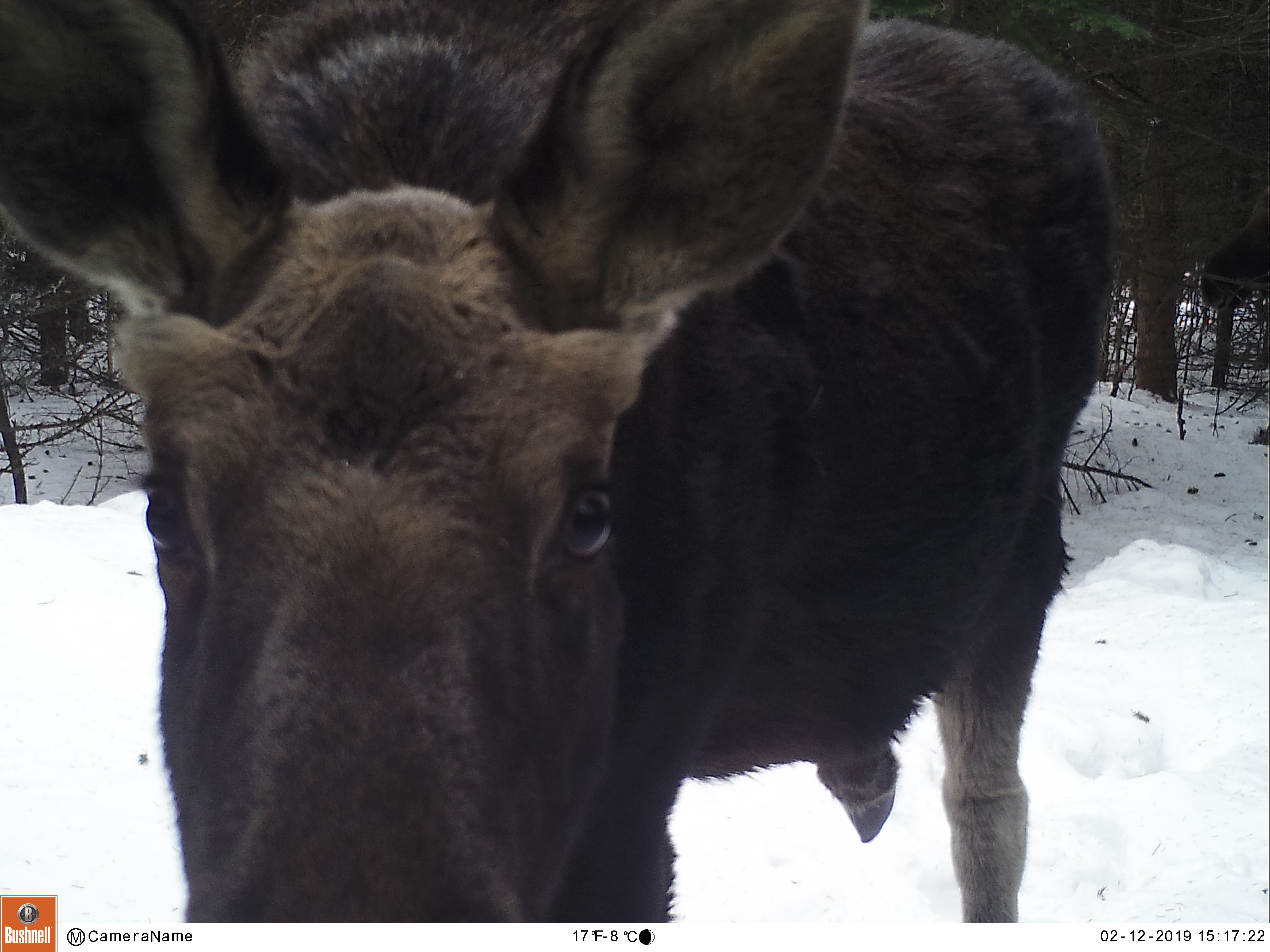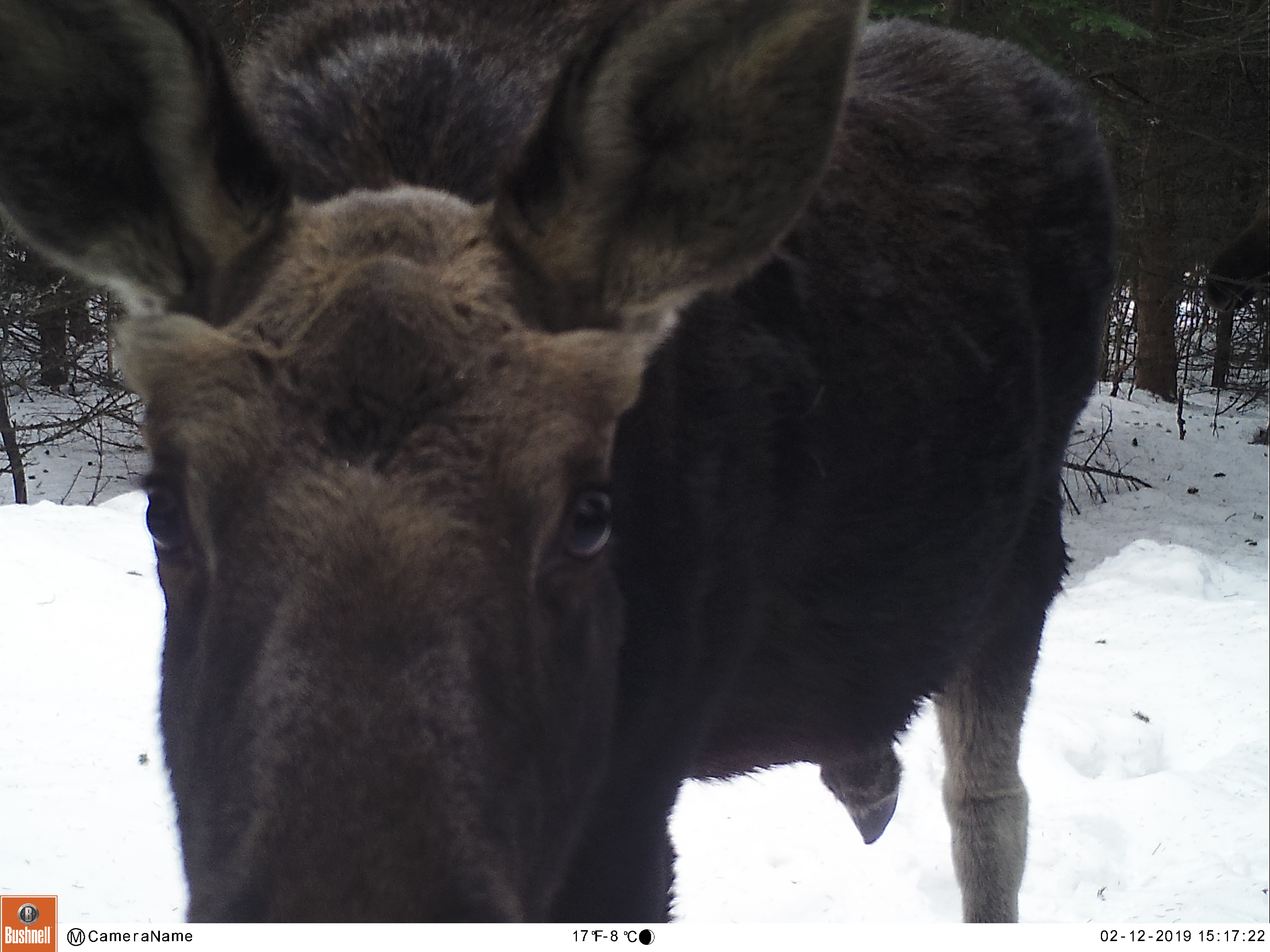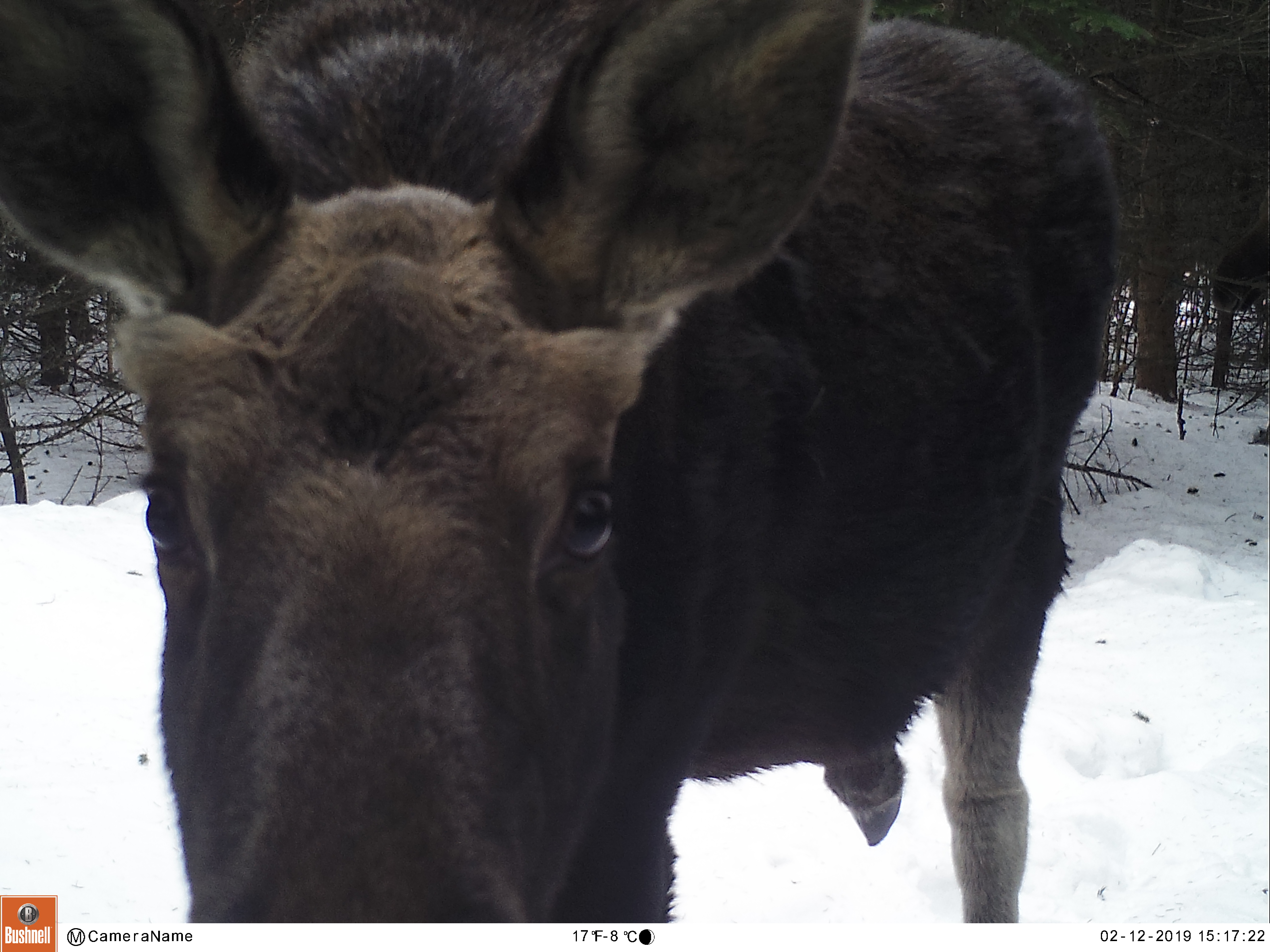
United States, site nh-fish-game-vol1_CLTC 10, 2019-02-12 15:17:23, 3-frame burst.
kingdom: Animalia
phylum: Chordata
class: Mammalia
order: Artiodactyla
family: Cervidae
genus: Alces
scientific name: Alces alces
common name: moose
Moose (Alces alces).